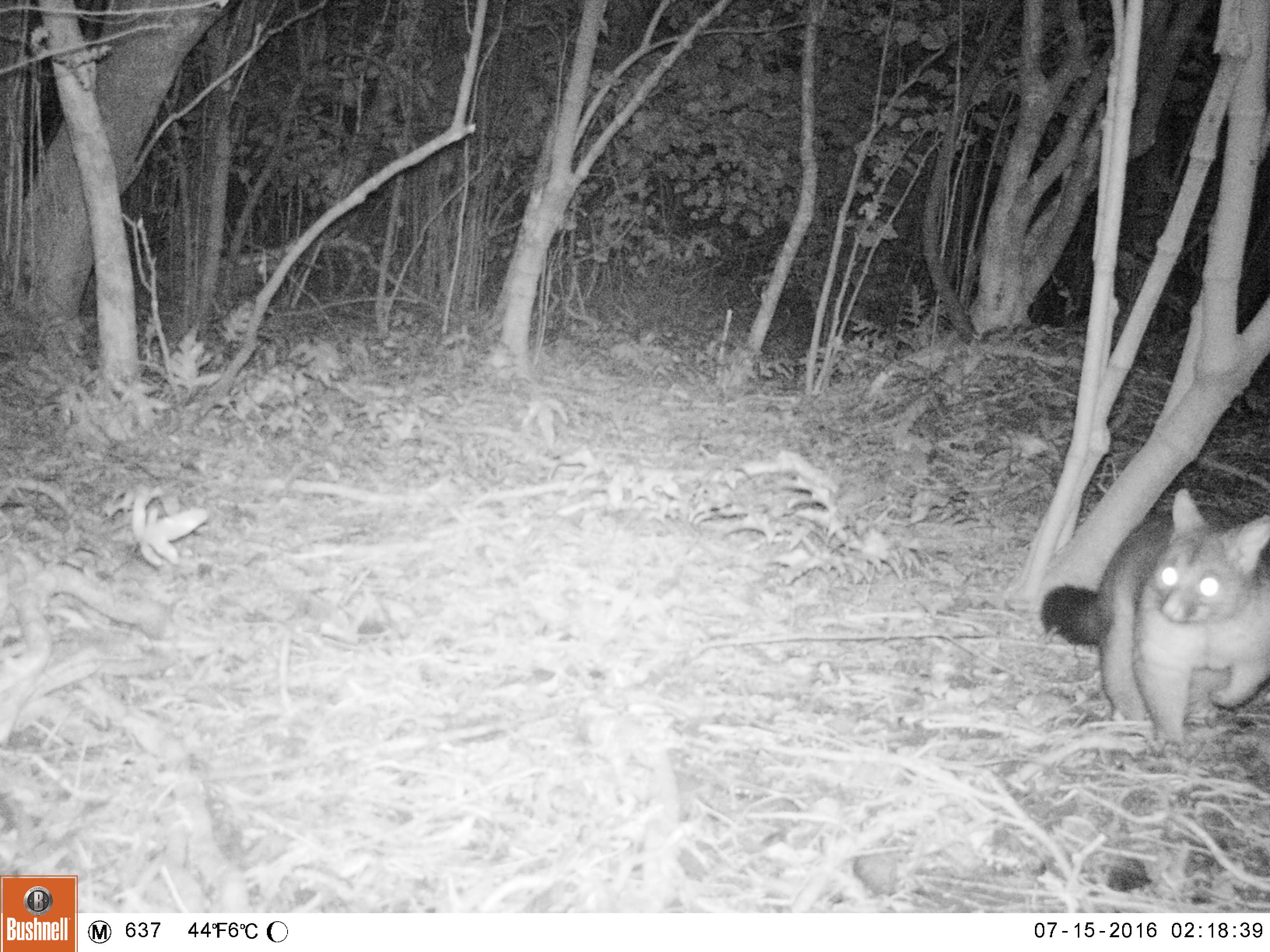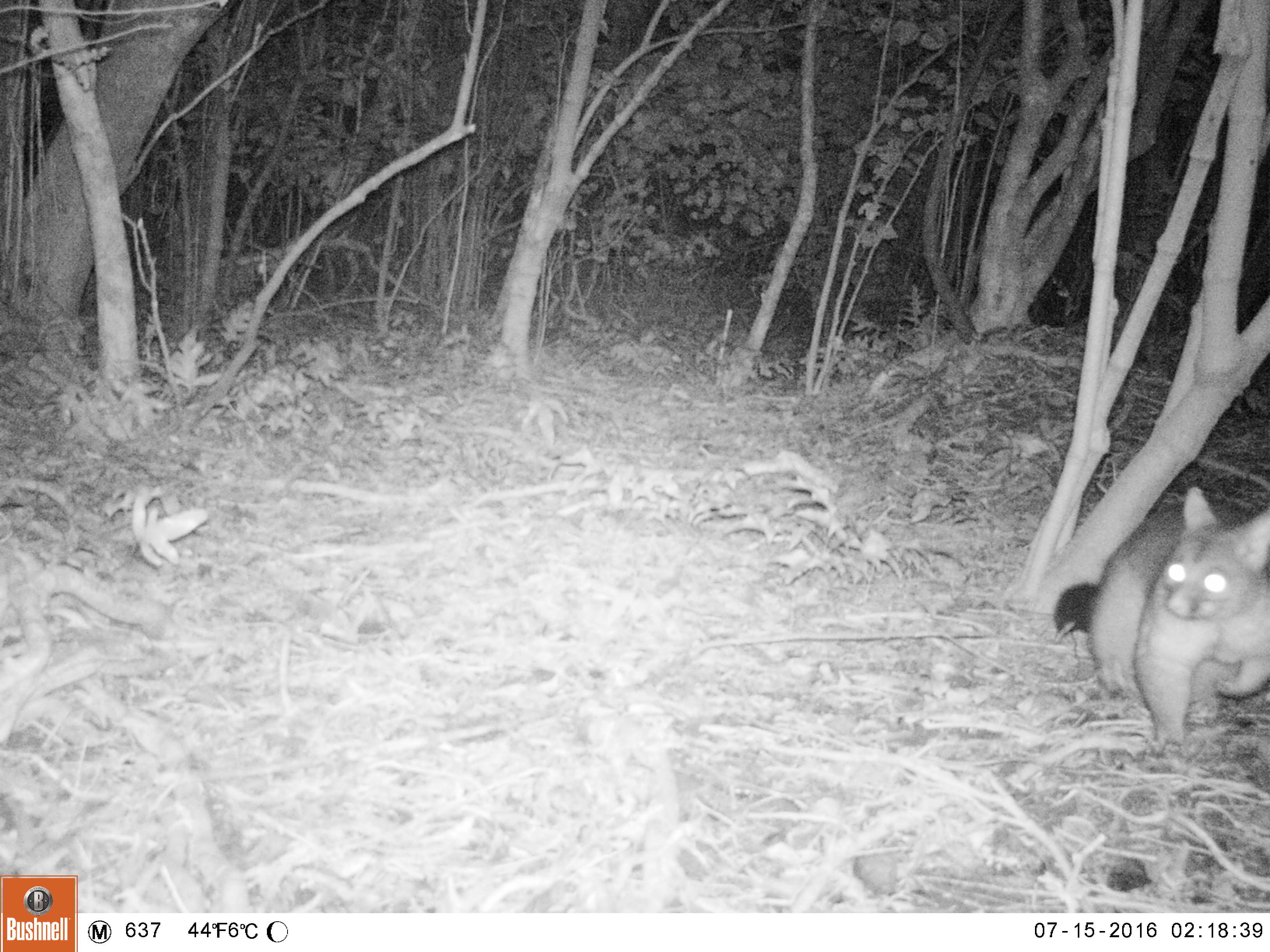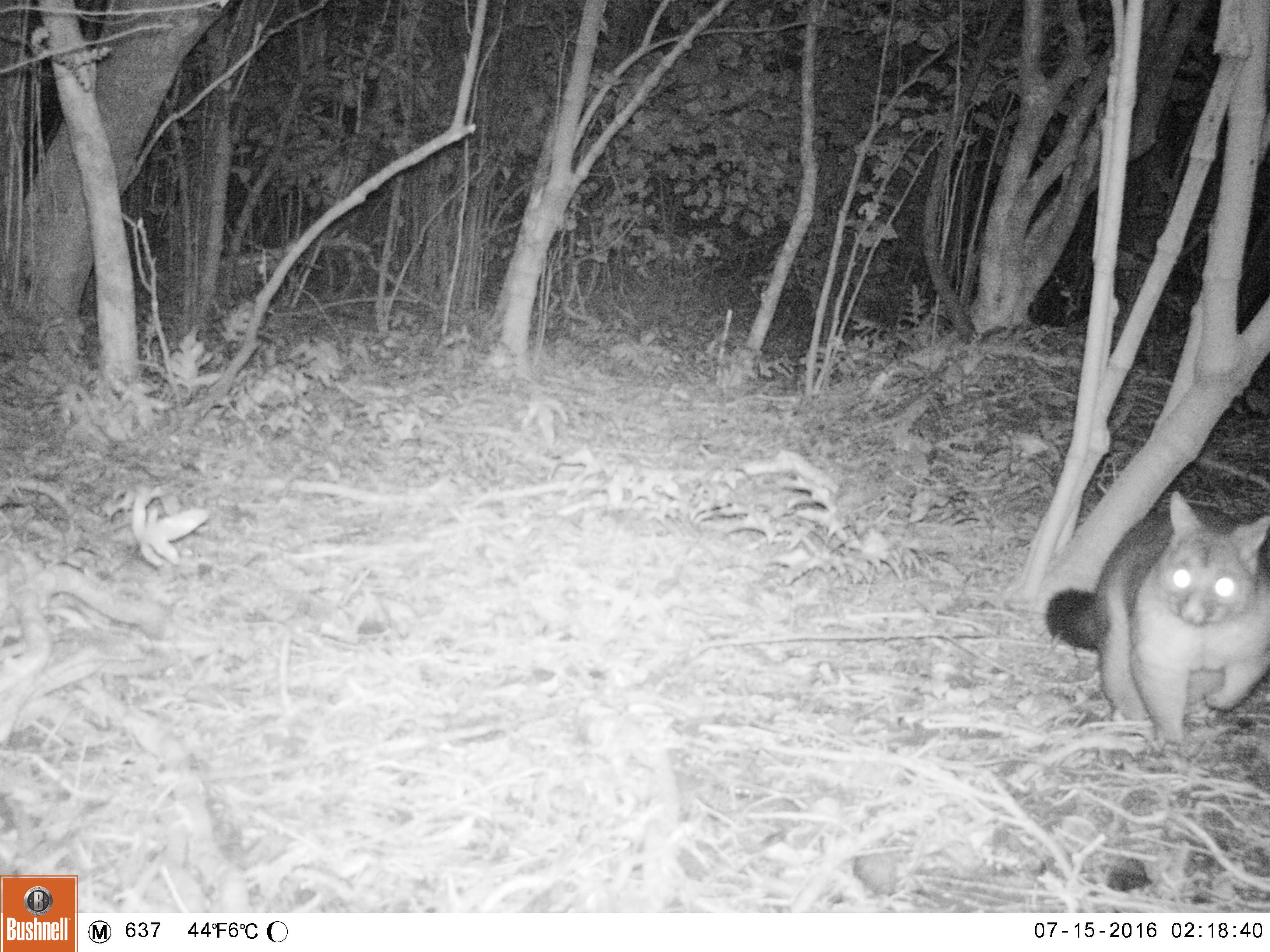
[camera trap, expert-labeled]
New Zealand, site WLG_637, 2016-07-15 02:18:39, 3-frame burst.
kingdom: Animalia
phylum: Chordata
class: Mammalia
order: Diprotodontia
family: Phalangeridae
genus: Trichosurus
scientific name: Trichosurus vulpecula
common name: common brushtail possum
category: possum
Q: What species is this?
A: Possum (common brushtail possum) (Trichosurus vulpecula).